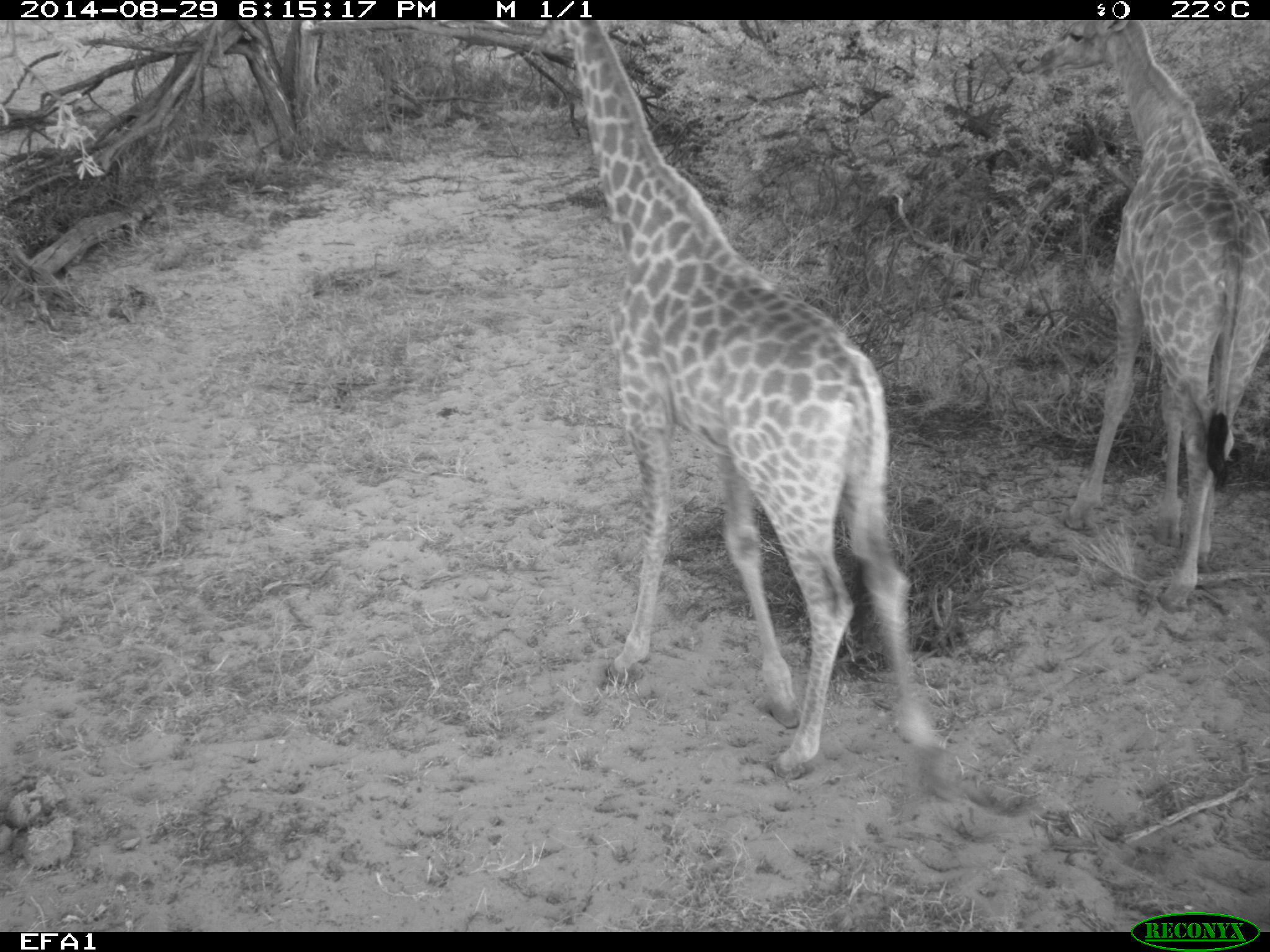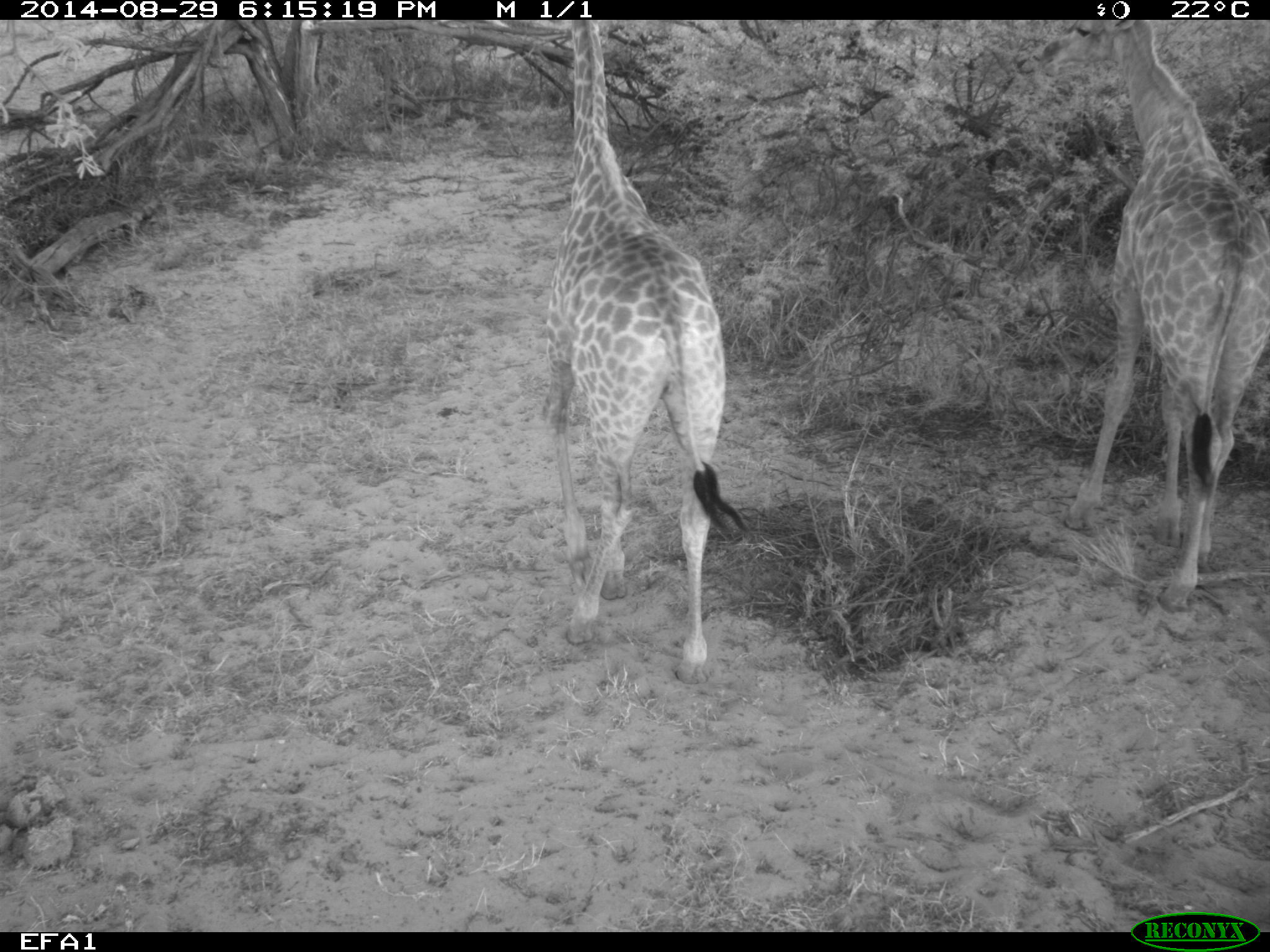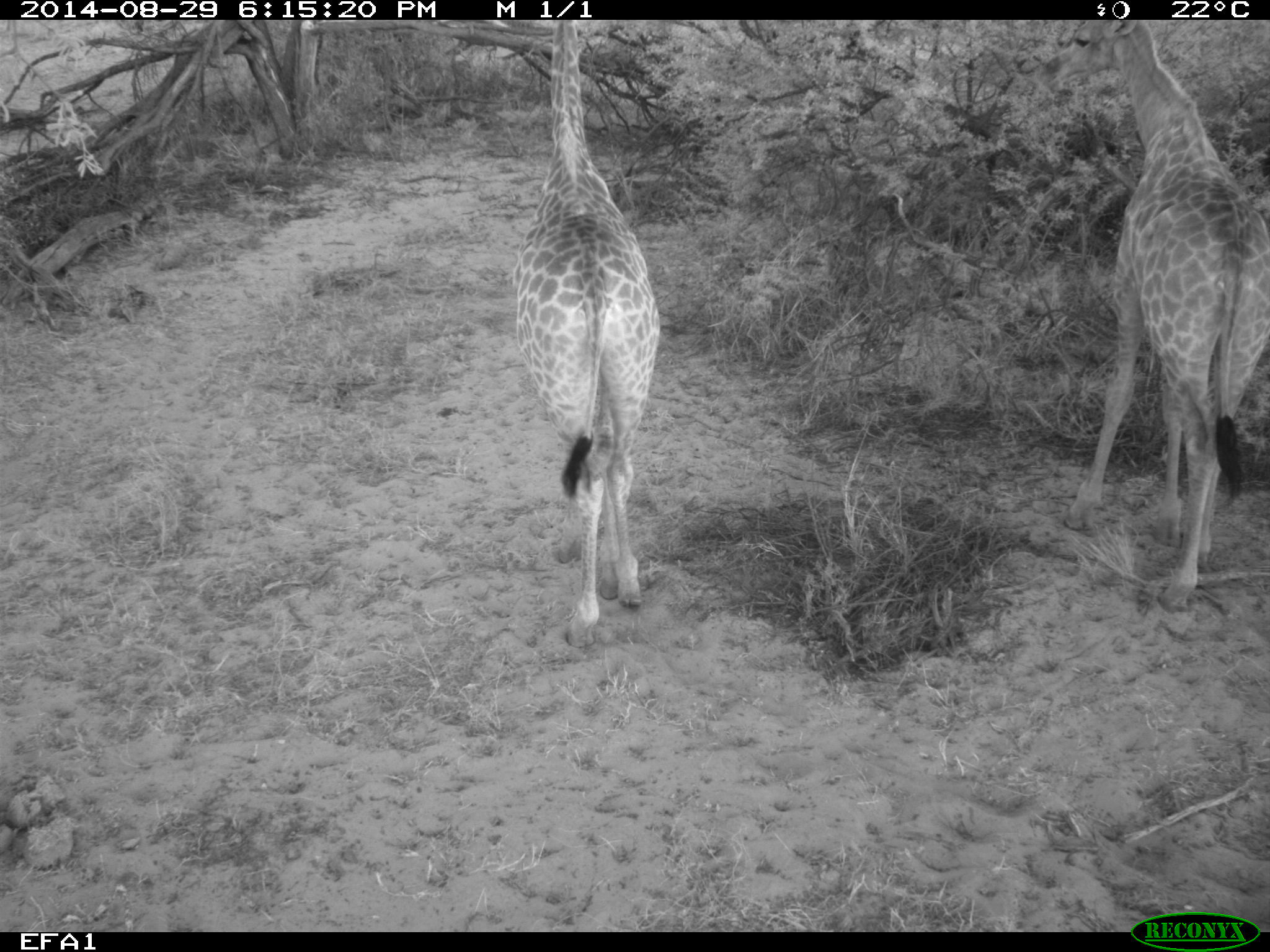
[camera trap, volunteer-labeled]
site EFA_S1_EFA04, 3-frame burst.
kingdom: Animalia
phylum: Chordata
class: Mammalia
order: Artiodactyla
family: Giraffidae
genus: Giraffa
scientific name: Giraffa camelopardalis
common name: giraffe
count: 2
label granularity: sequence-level